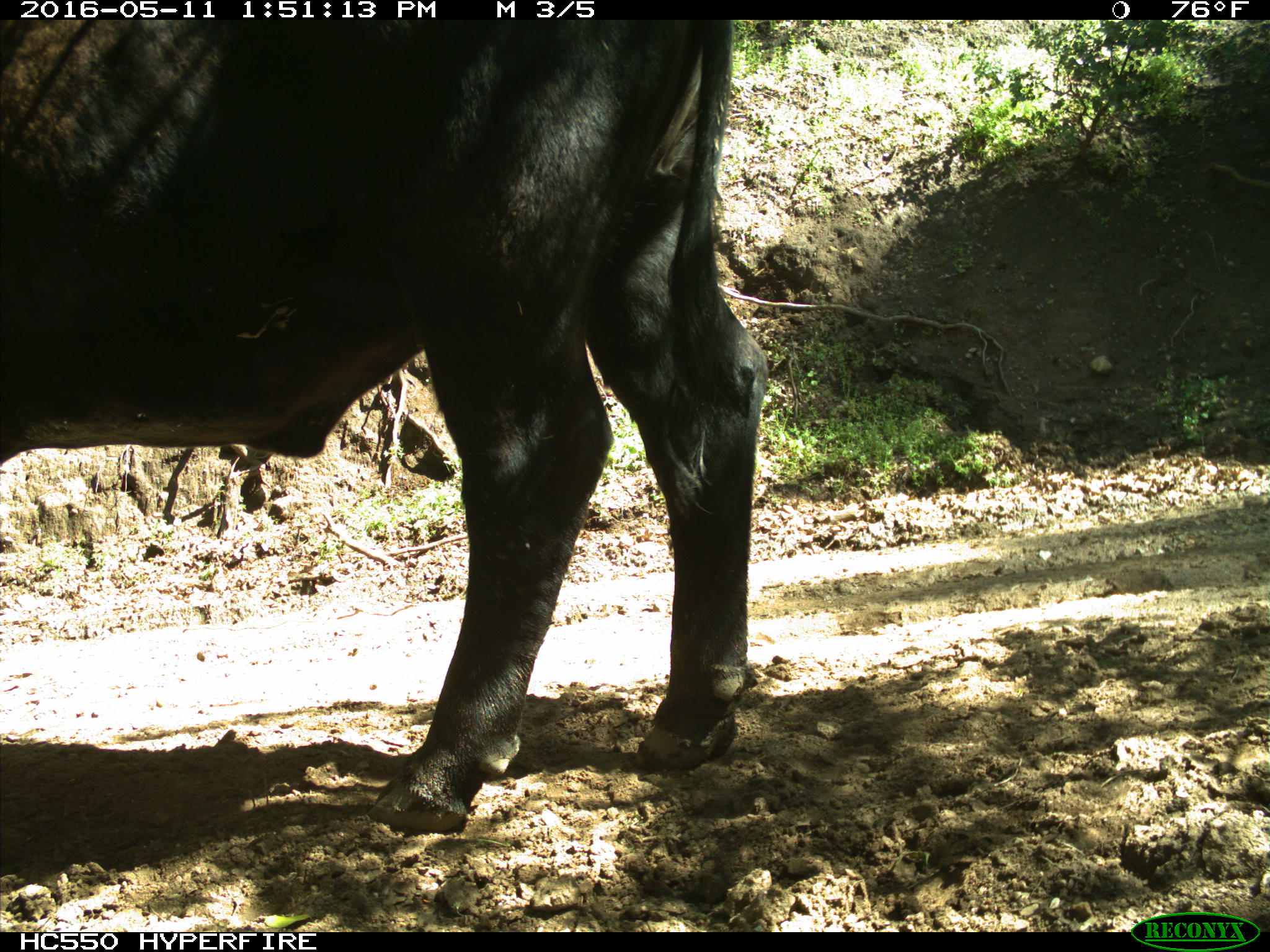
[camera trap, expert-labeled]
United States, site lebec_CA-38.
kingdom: Animalia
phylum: Chordata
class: Mammalia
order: Artiodactyla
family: Bovidae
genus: Bos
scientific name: Bos taurus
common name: domestic cow